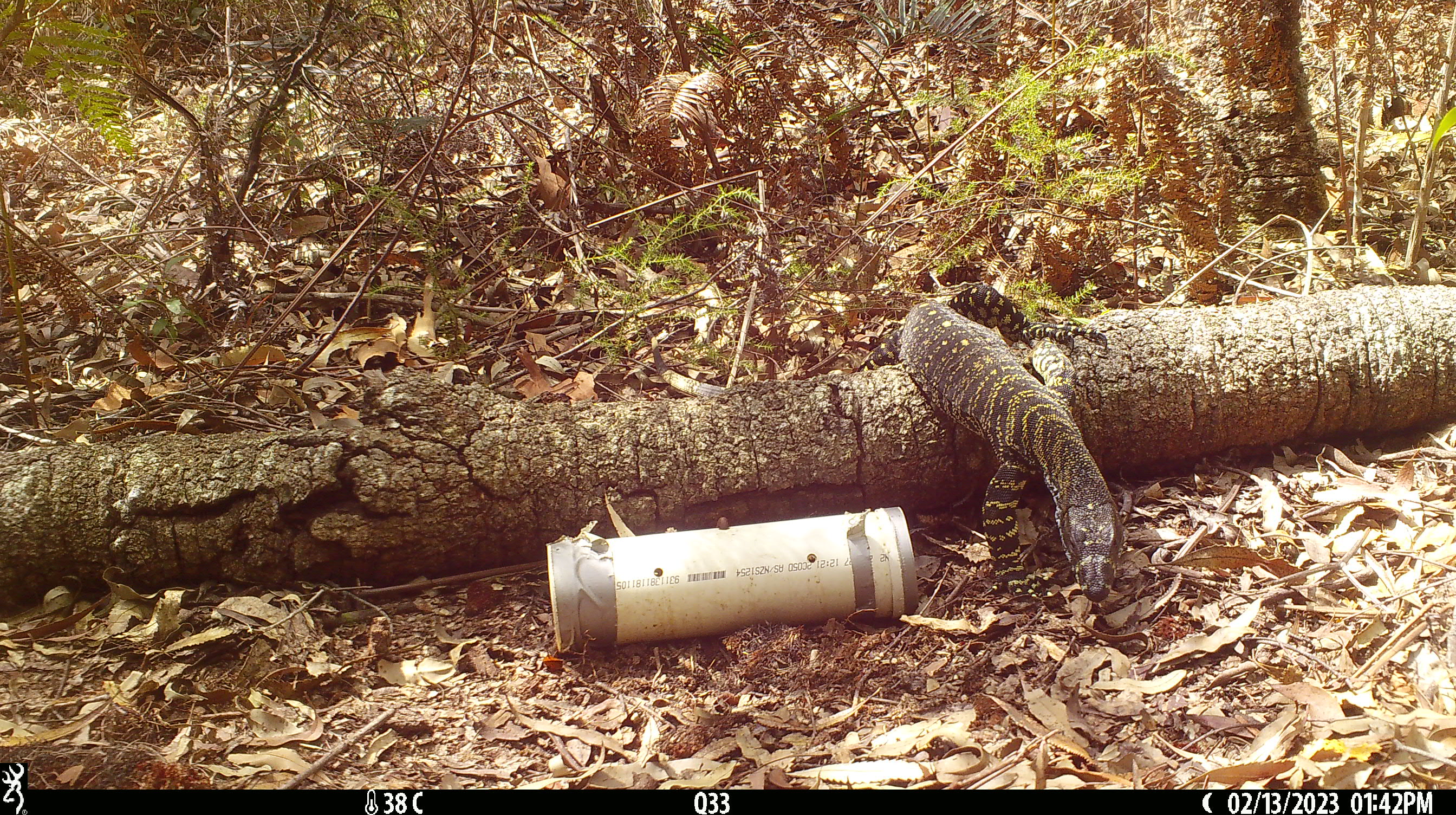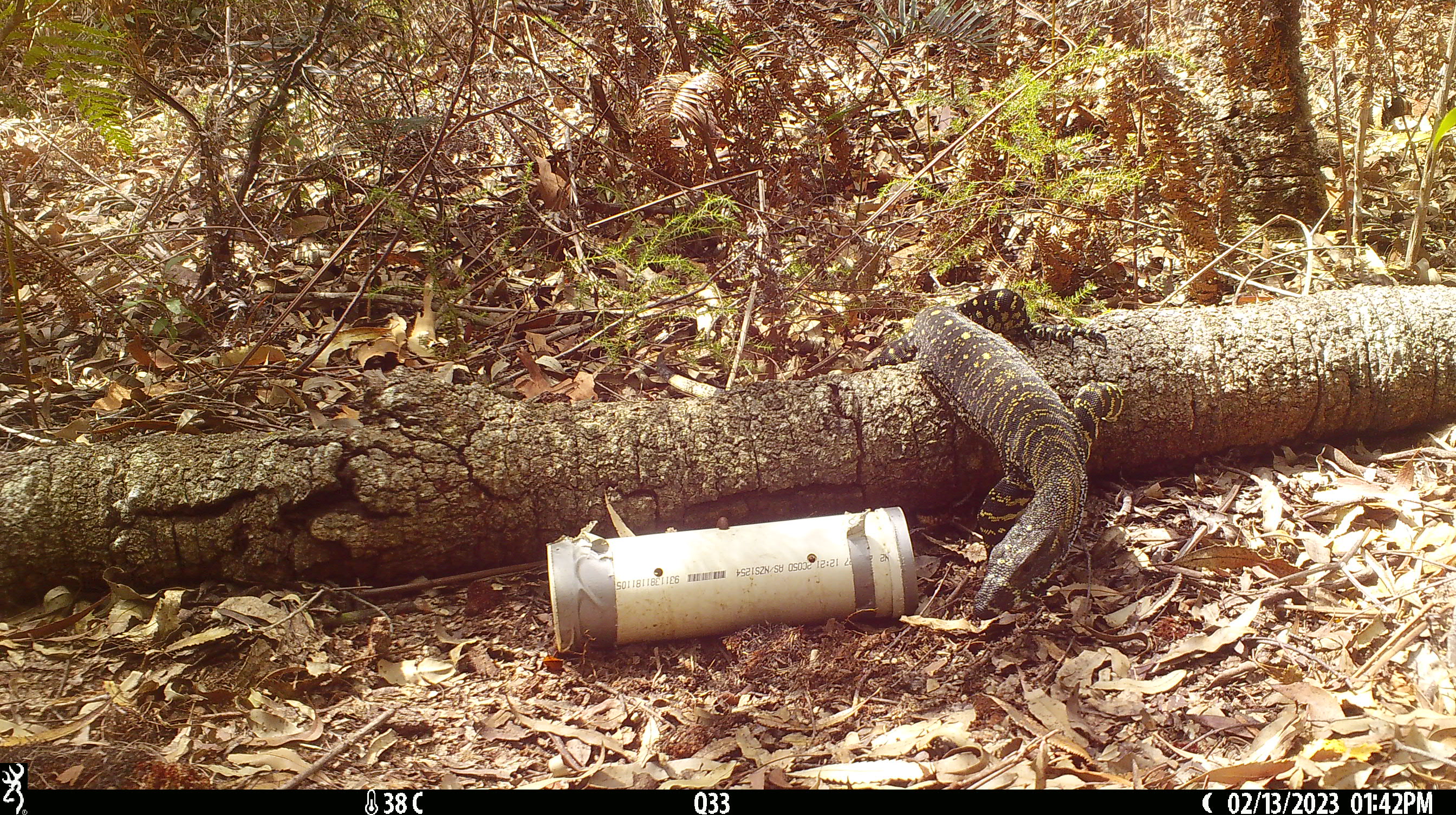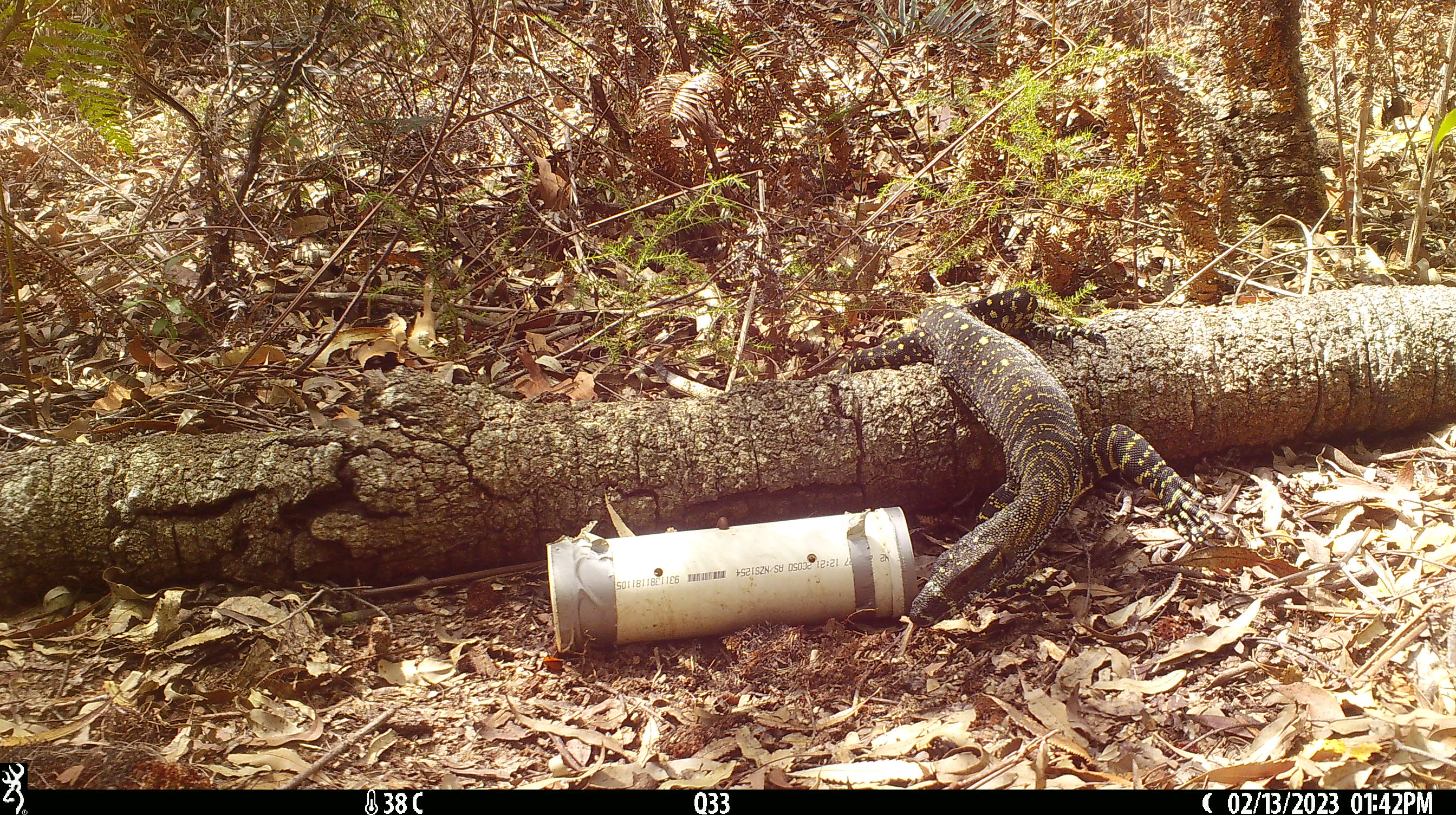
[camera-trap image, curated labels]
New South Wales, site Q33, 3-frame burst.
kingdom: Animalia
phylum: Chordata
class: Reptilia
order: Squamata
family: Varanidae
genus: Varanus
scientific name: Varanus varius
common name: lace monitor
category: goanna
Goanna (lace monitor) (Varanus varius).